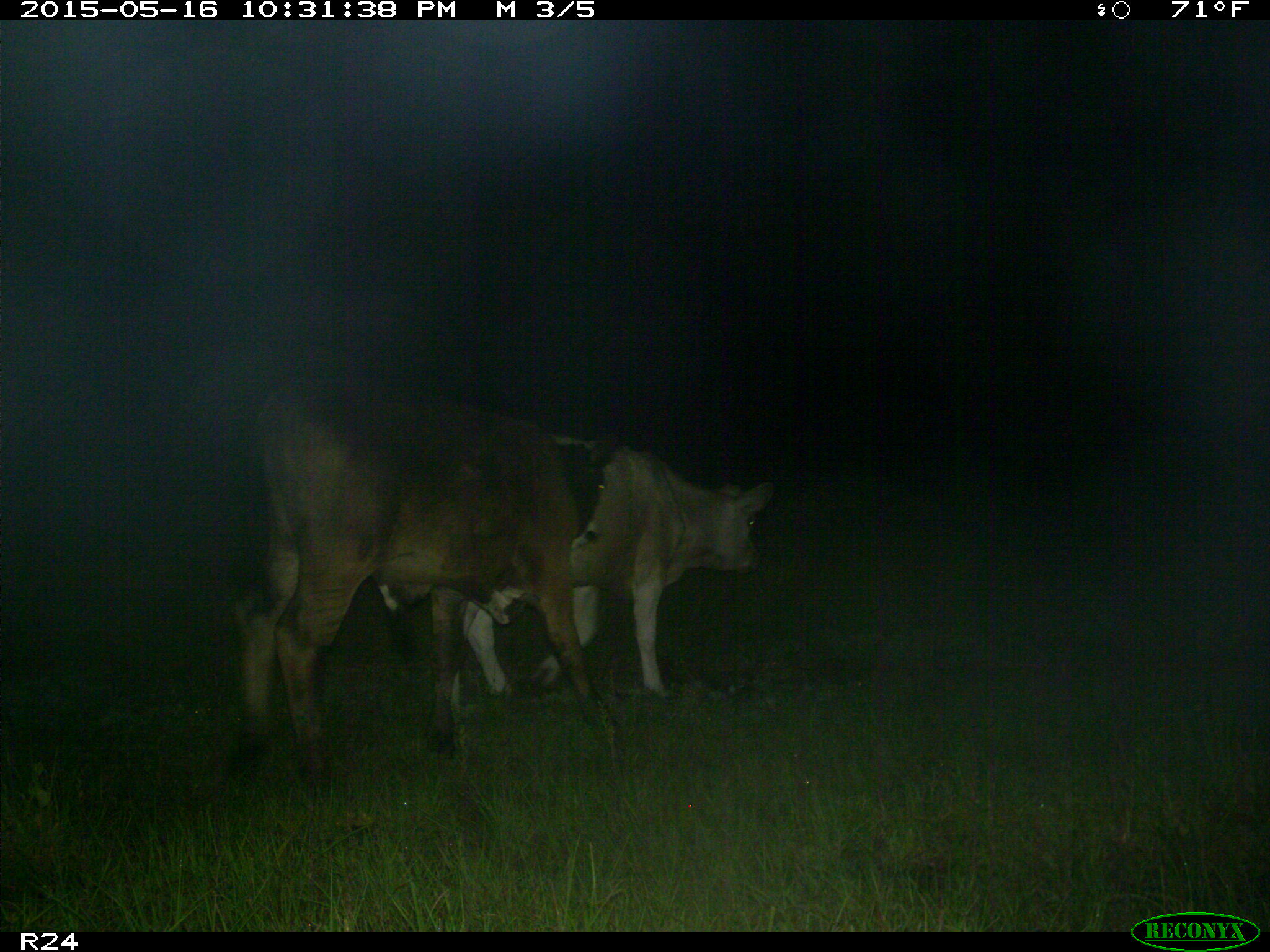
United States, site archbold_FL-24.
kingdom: Animalia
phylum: Chordata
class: Mammalia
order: Artiodactyla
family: Bovidae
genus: Bos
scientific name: Bos taurus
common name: domestic cow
Bos taurus (domestic cow).